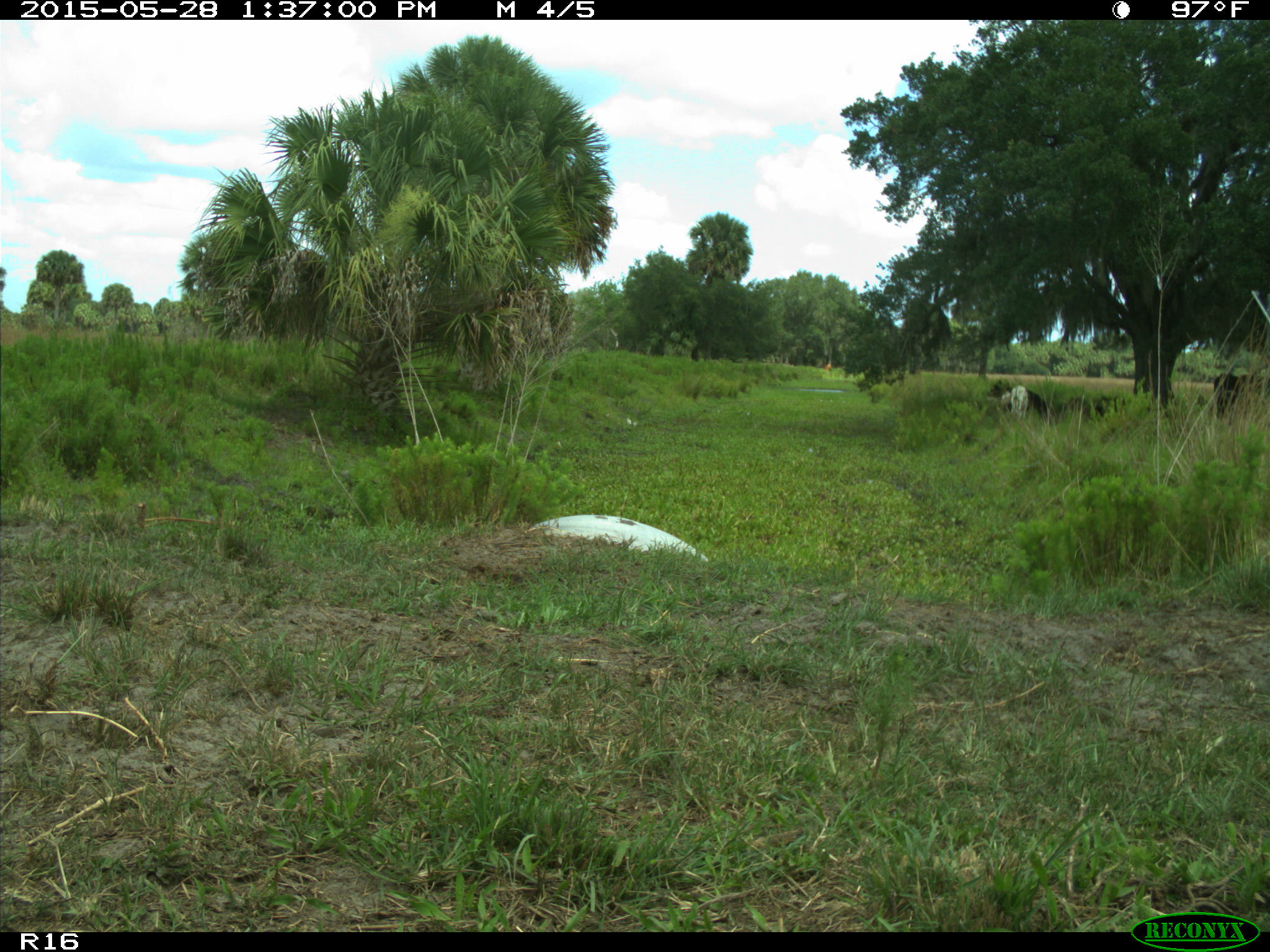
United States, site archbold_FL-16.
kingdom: Animalia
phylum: Chordata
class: Mammalia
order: Artiodactyla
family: Bovidae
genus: Bos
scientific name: Bos taurus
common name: domestic cow